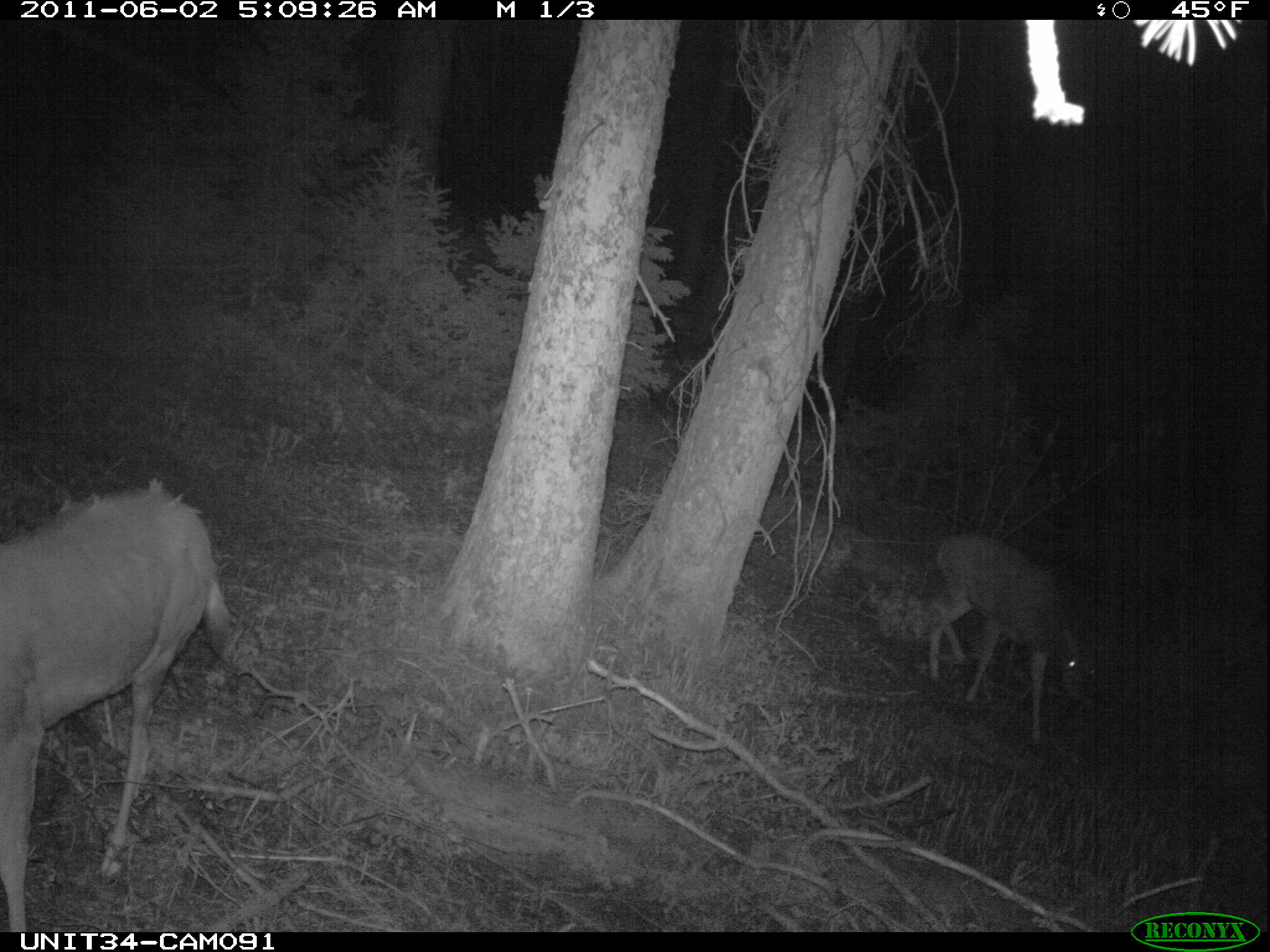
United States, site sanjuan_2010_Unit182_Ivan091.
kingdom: Animalia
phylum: Chordata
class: Mammalia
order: Artiodactyla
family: Cervidae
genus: Odocoileus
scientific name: Odocoileus hemionus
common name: mule deer